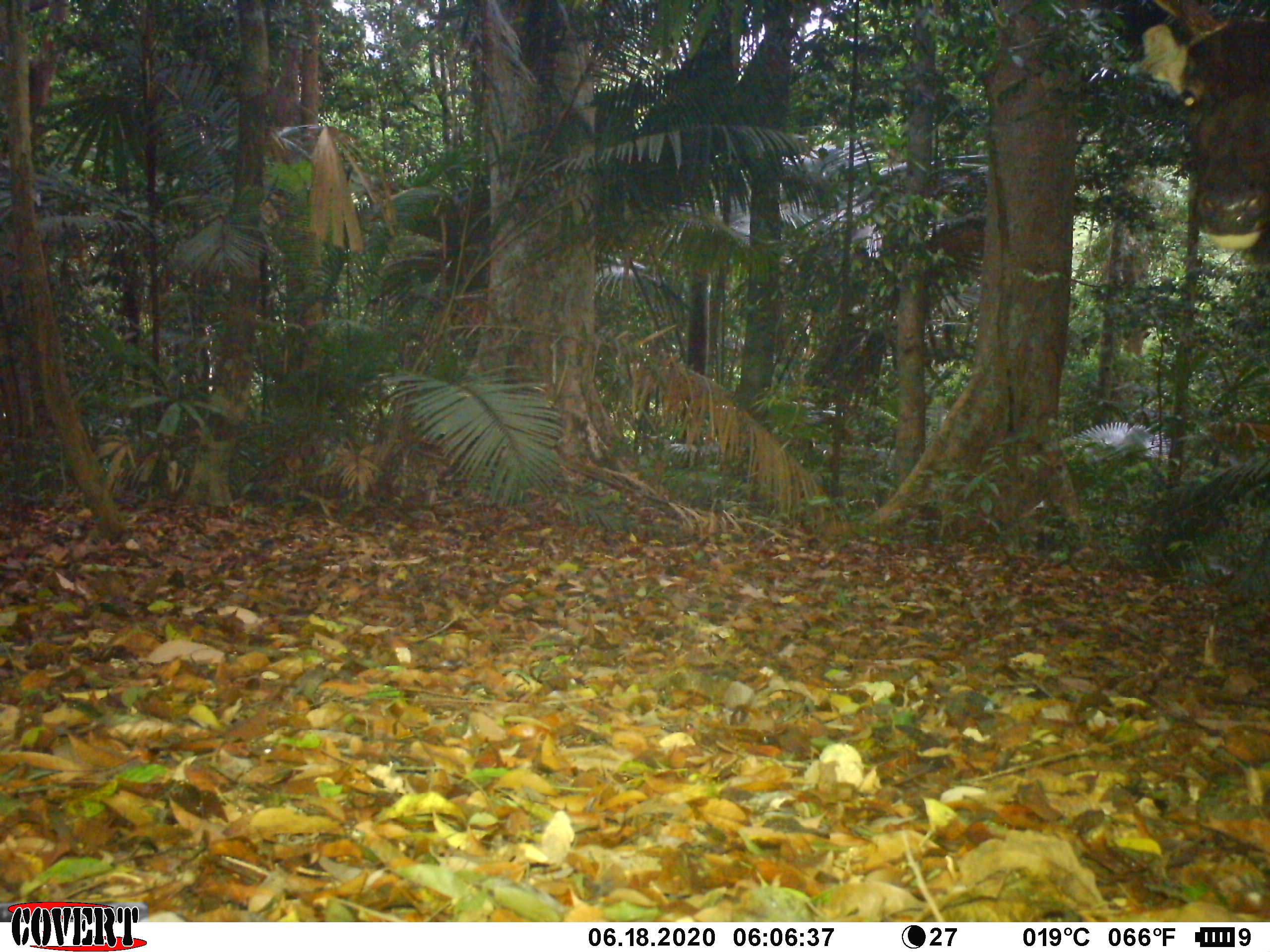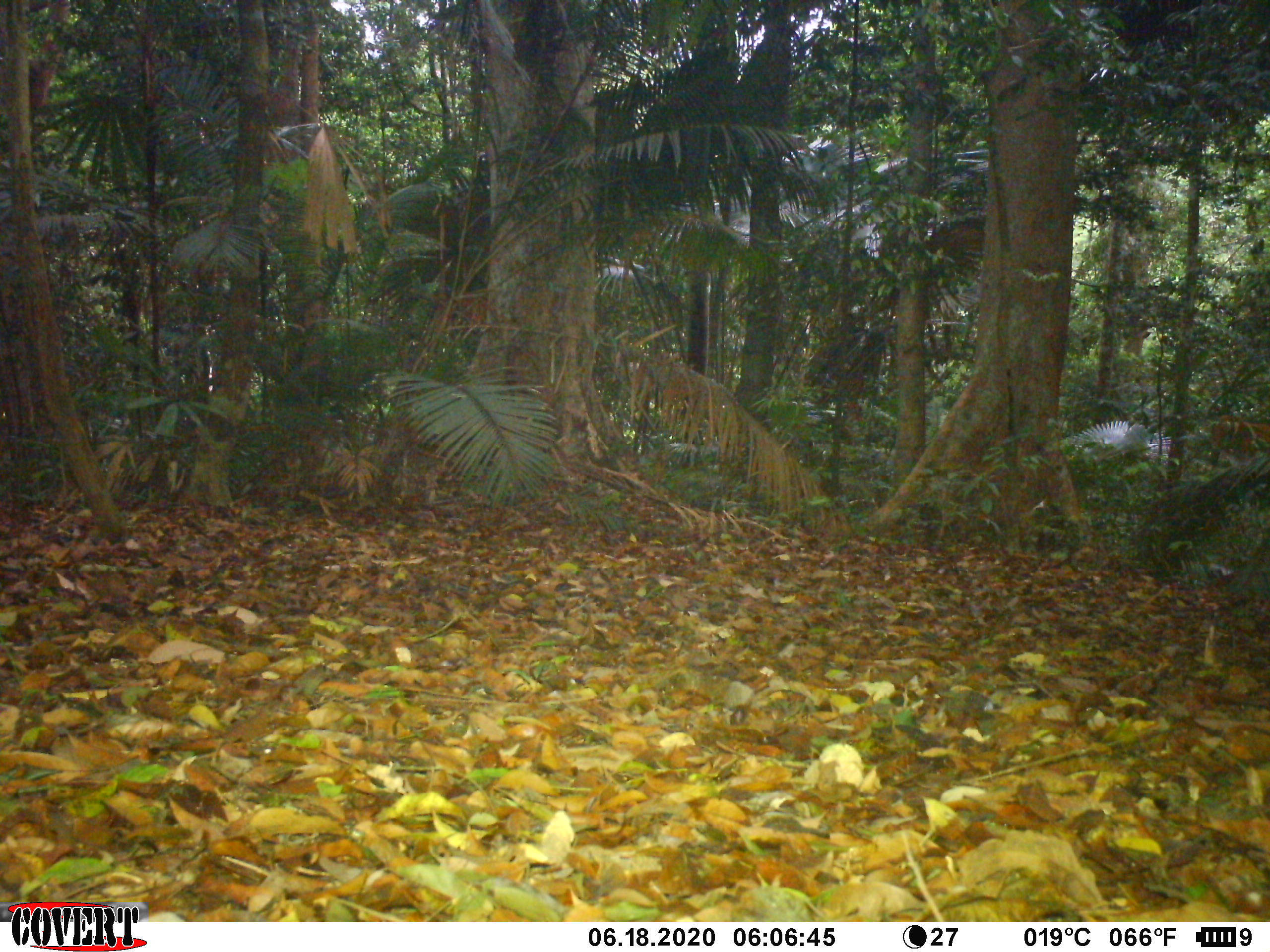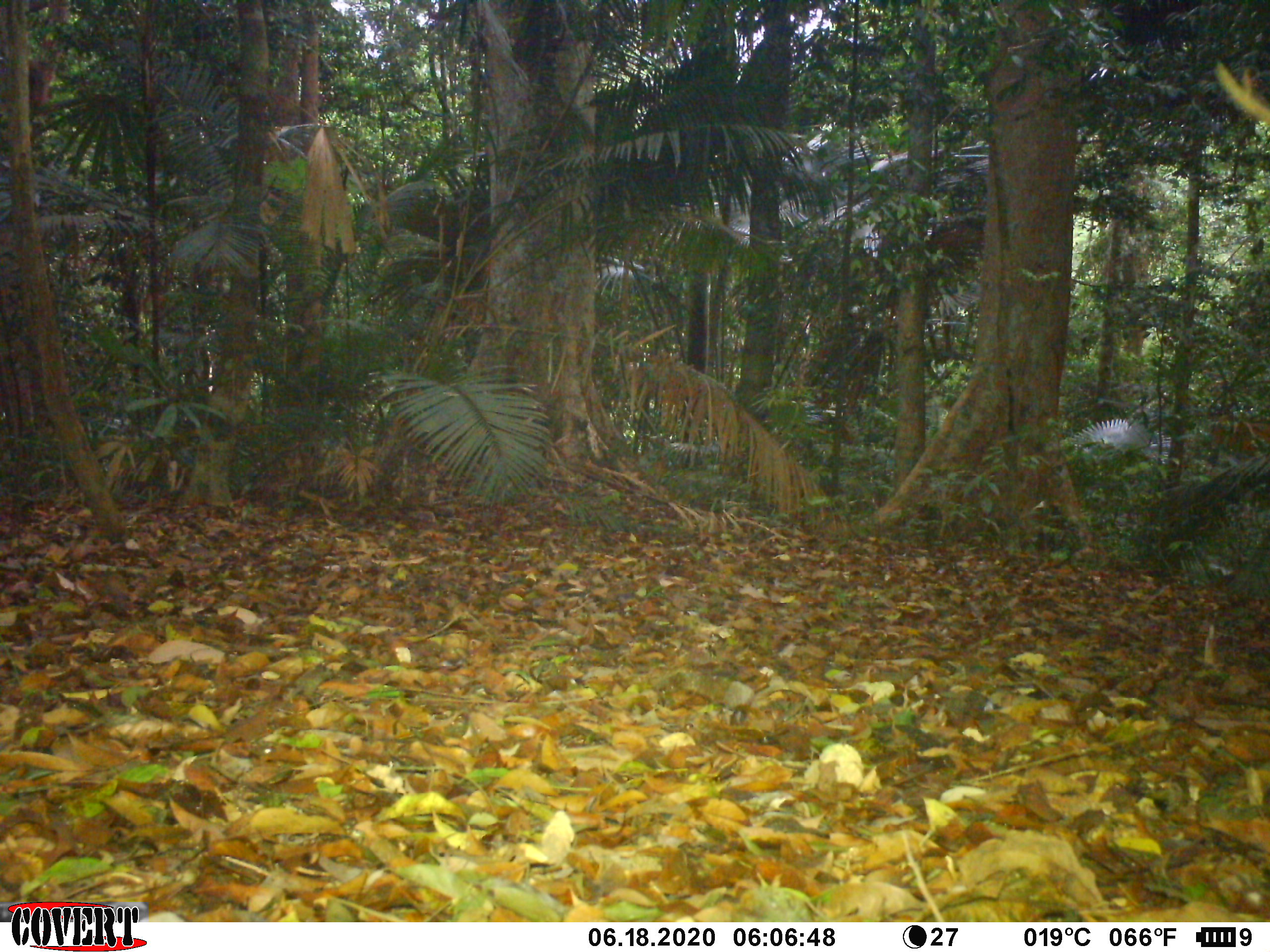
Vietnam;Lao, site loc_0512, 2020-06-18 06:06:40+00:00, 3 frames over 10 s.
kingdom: Animalia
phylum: Chordata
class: Mammalia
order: Artiodactyla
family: Cervidae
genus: Rusa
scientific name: Rusa unicolor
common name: sambar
Sambar (Rusa unicolor). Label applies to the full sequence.